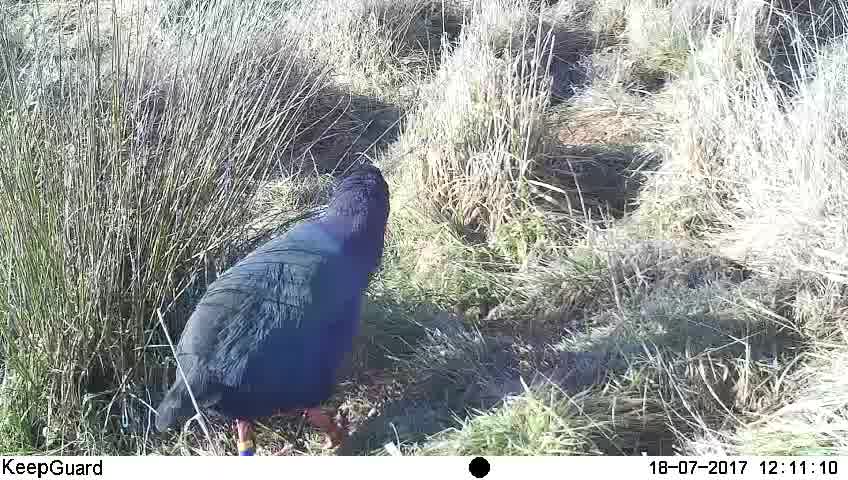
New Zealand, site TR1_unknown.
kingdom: Animalia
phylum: Chordata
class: Aves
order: Gruiformes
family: Rallidae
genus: Porphyrio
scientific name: Porphyrio mantelli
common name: takahe